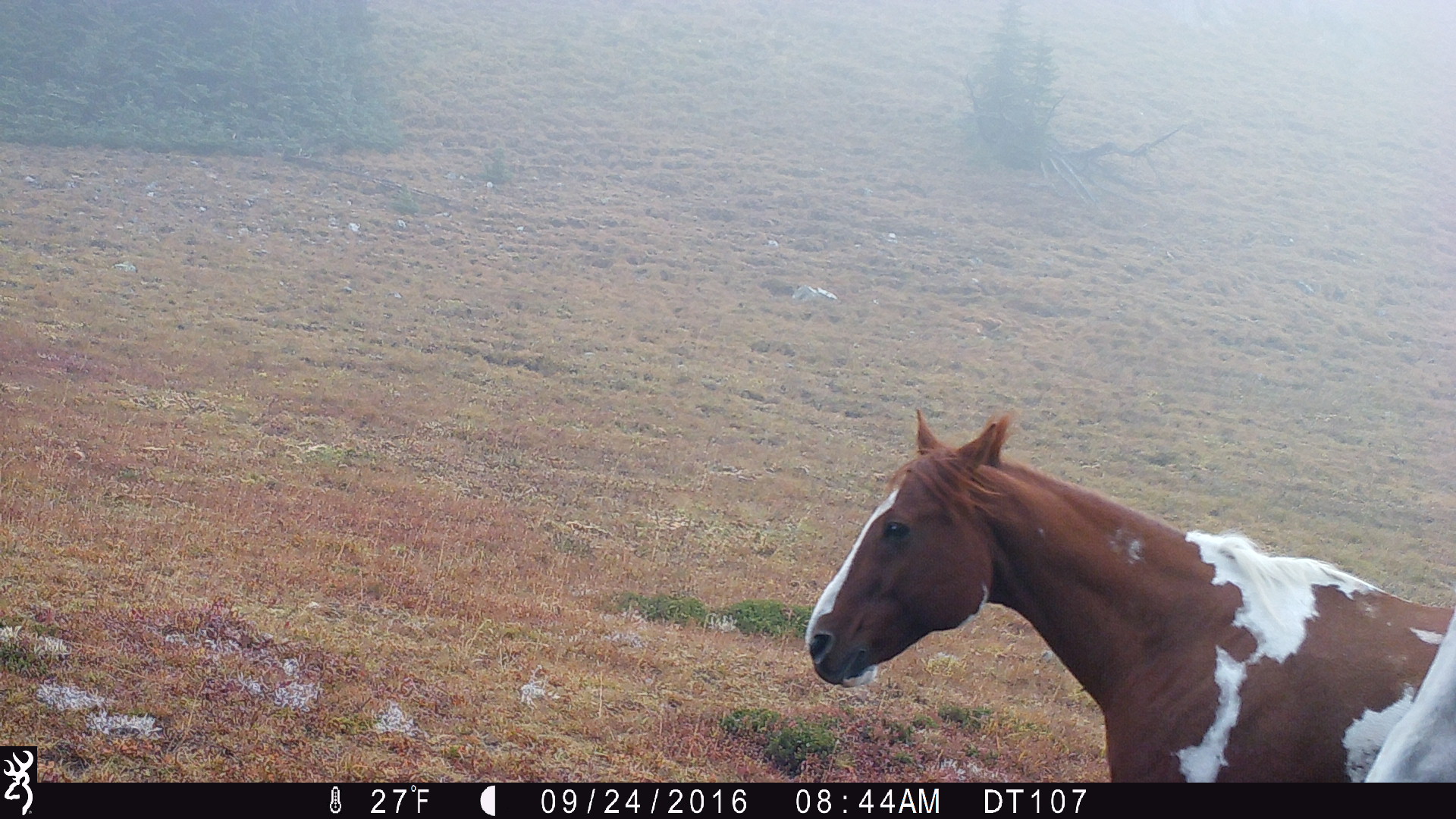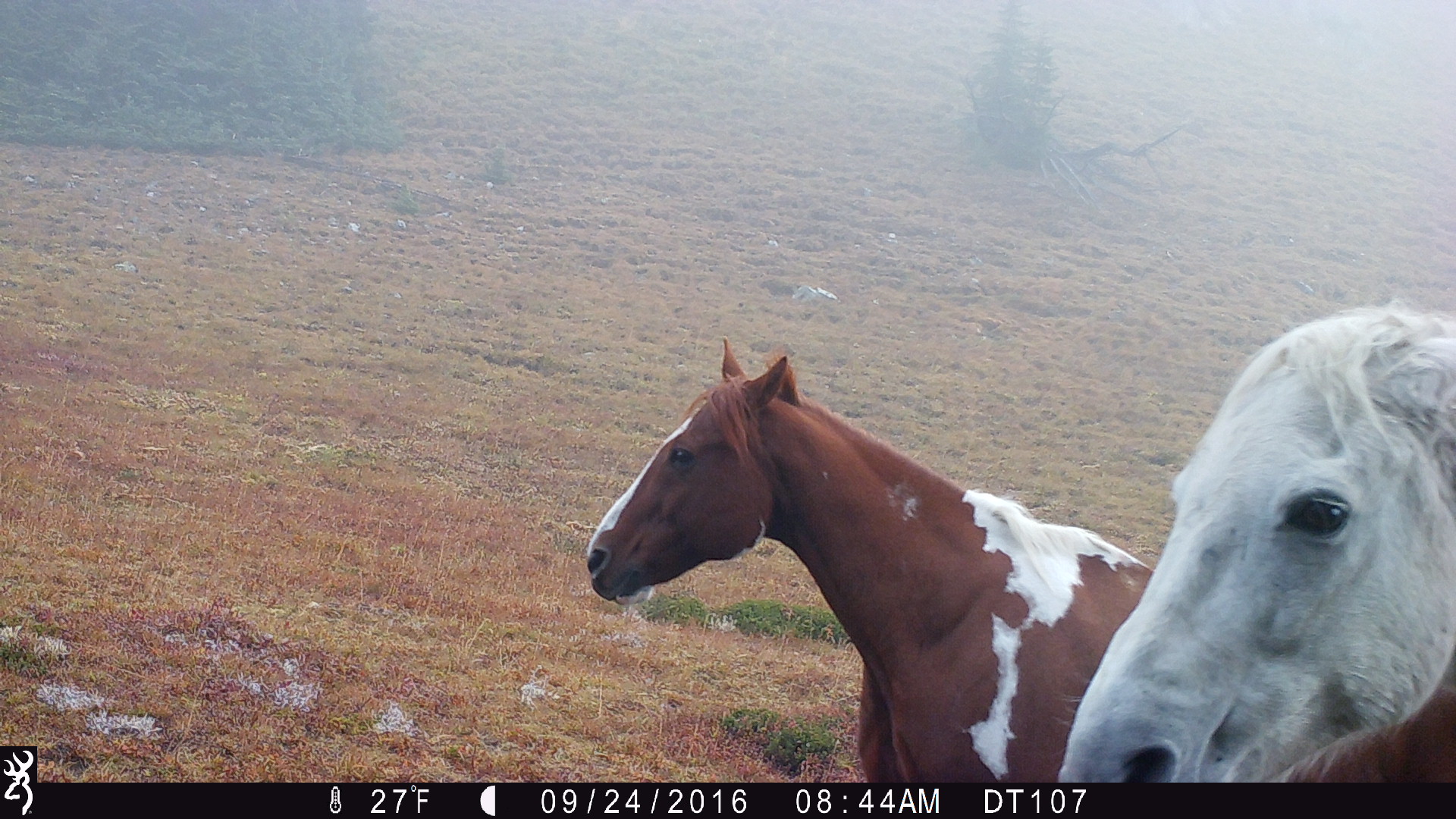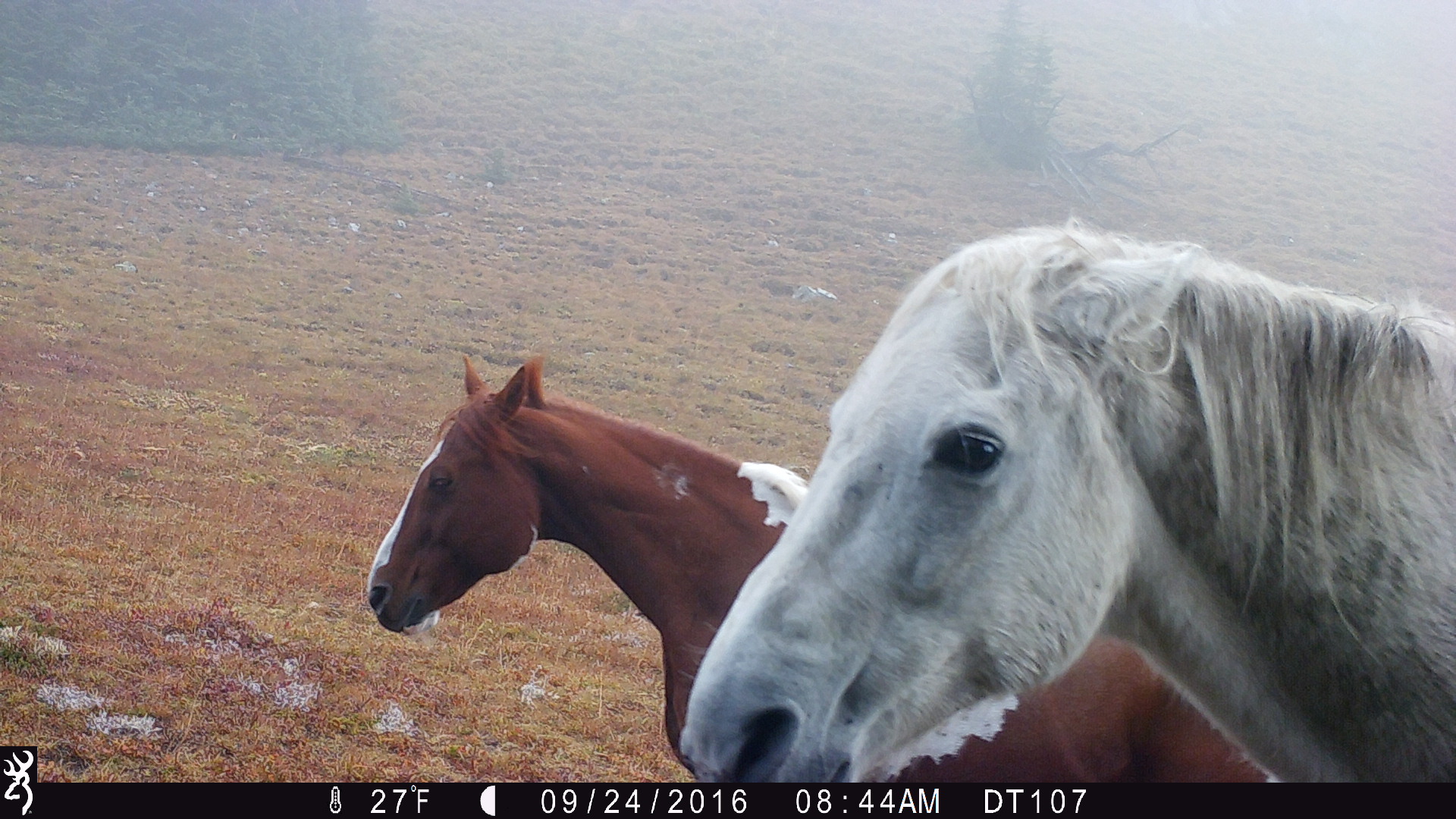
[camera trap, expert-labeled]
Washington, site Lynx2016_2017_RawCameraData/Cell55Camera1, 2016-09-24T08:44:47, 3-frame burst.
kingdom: Animalia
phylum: Chordata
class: Mammalia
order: Perissodactyla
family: Equidae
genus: Equus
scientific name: Equus caballus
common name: domestic horse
Domestic horse (Equus caballus). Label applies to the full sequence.